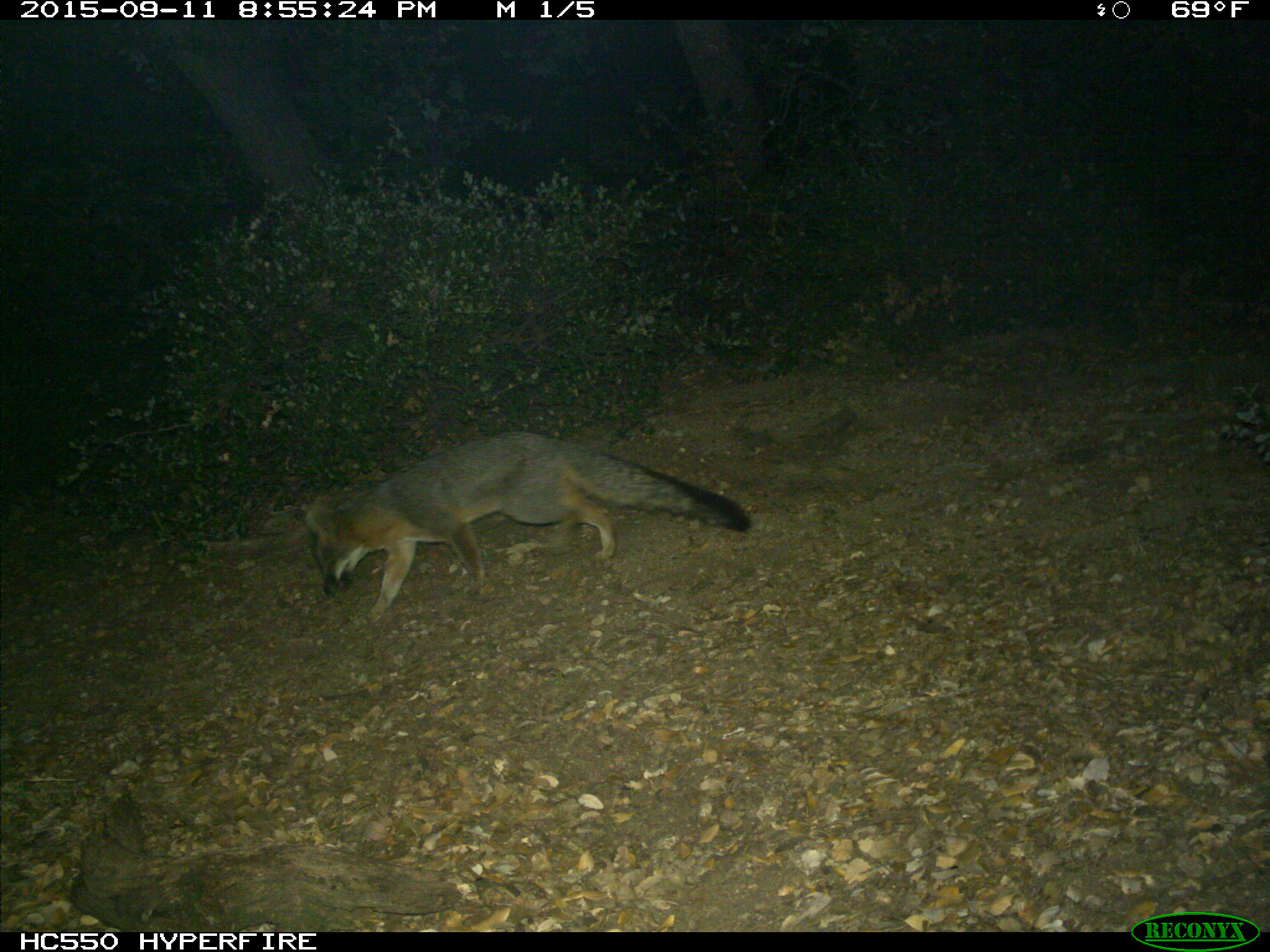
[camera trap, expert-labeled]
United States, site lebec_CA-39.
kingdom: Animalia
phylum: Chordata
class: Mammalia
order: Carnivora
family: Canidae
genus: Urocyon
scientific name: Urocyon cinereoargenteus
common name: gray fox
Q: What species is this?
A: Urocyon cinereoargenteus (gray fox).